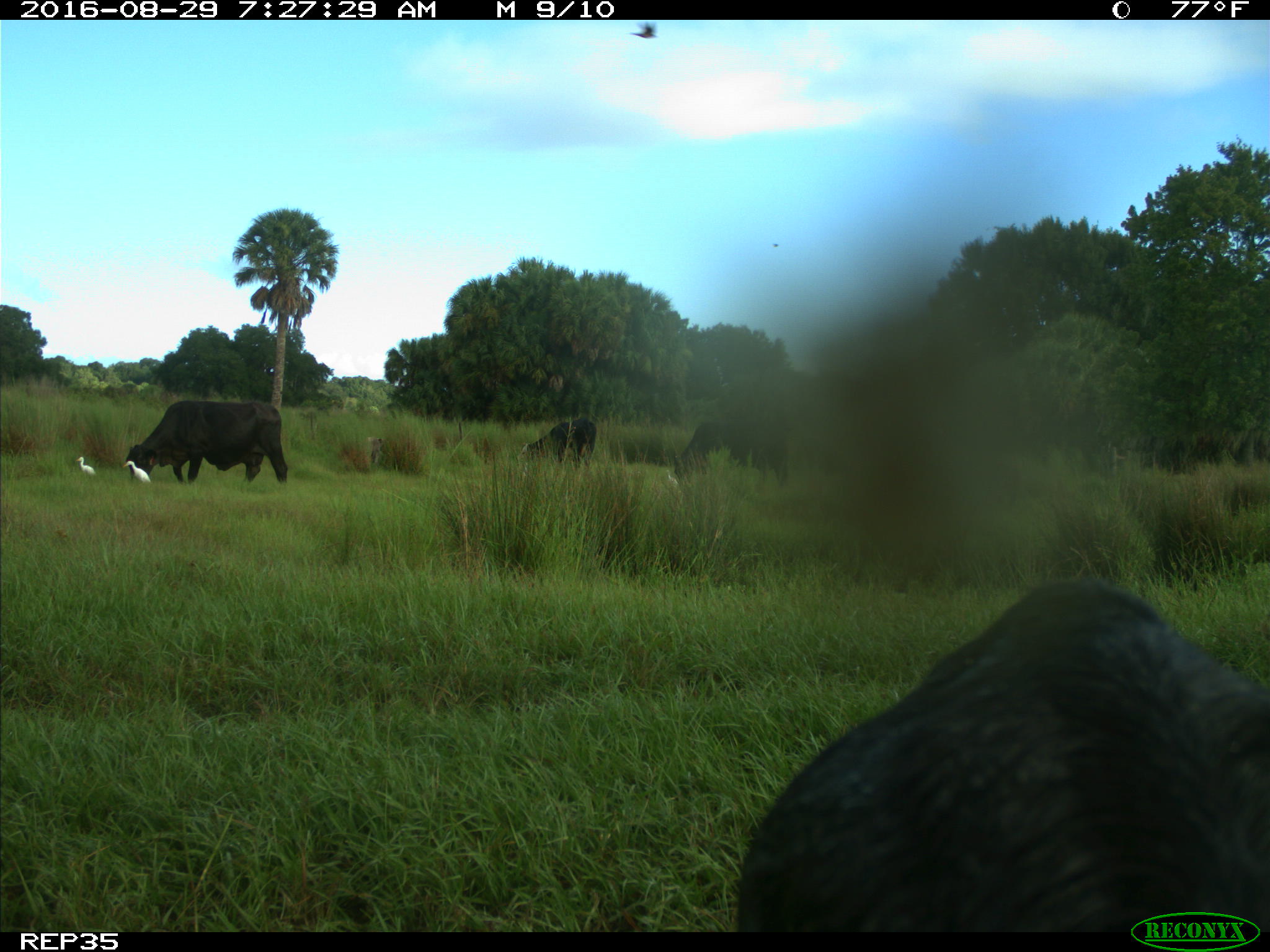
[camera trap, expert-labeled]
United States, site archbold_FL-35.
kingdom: Animalia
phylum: Chordata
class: Mammalia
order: Artiodactyla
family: Suidae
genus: Sus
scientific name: Sus scrofa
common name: wild boar